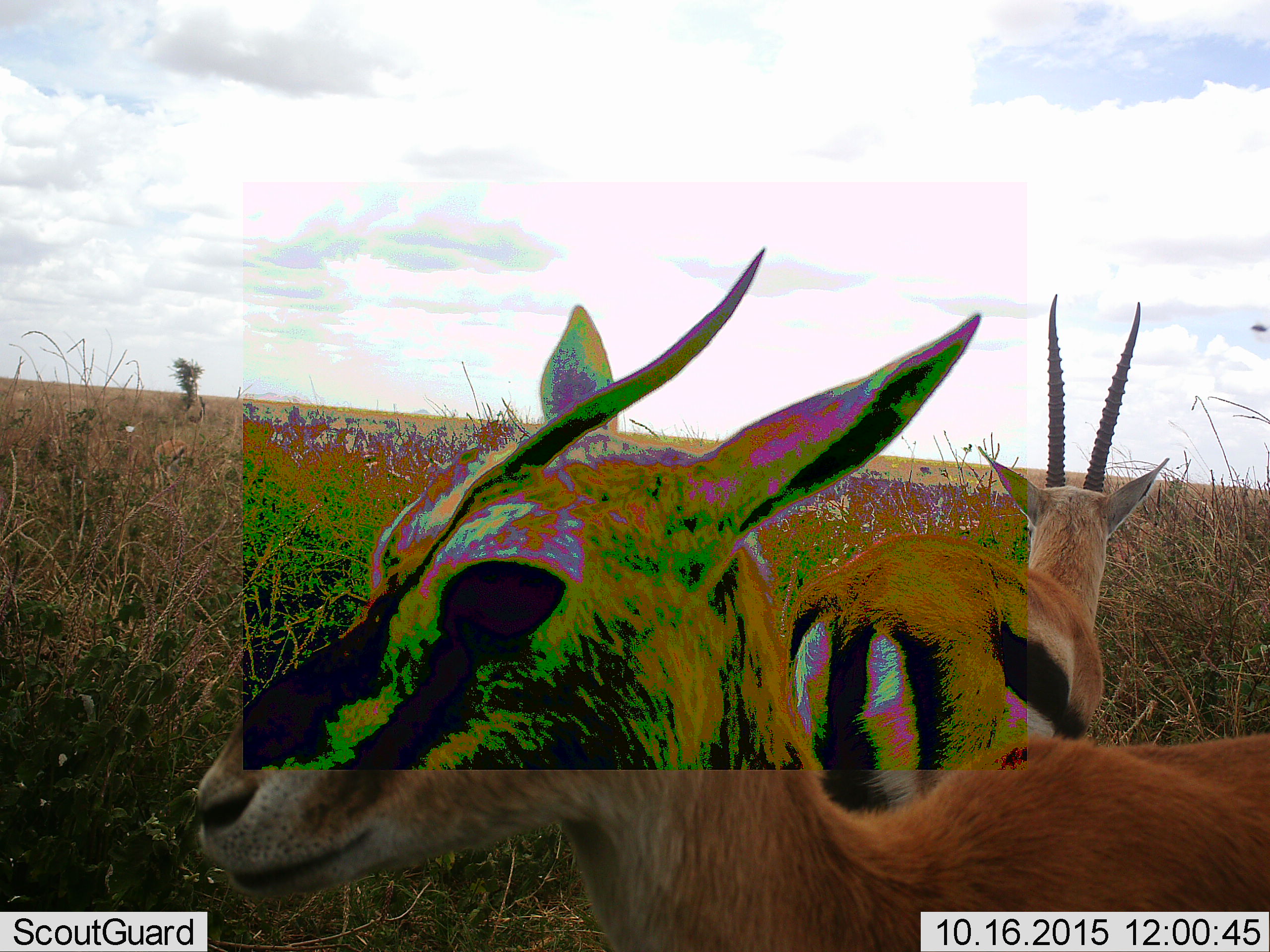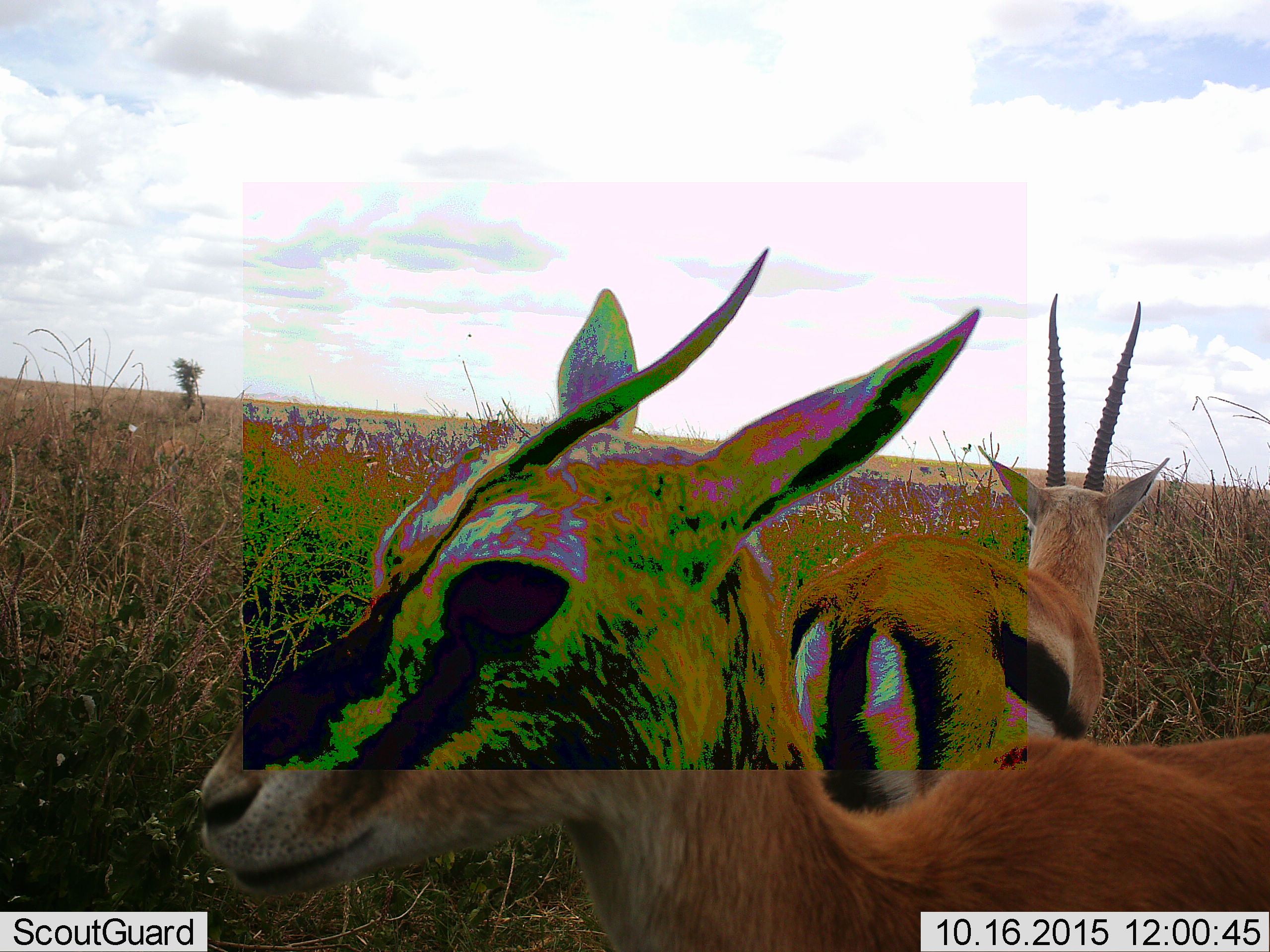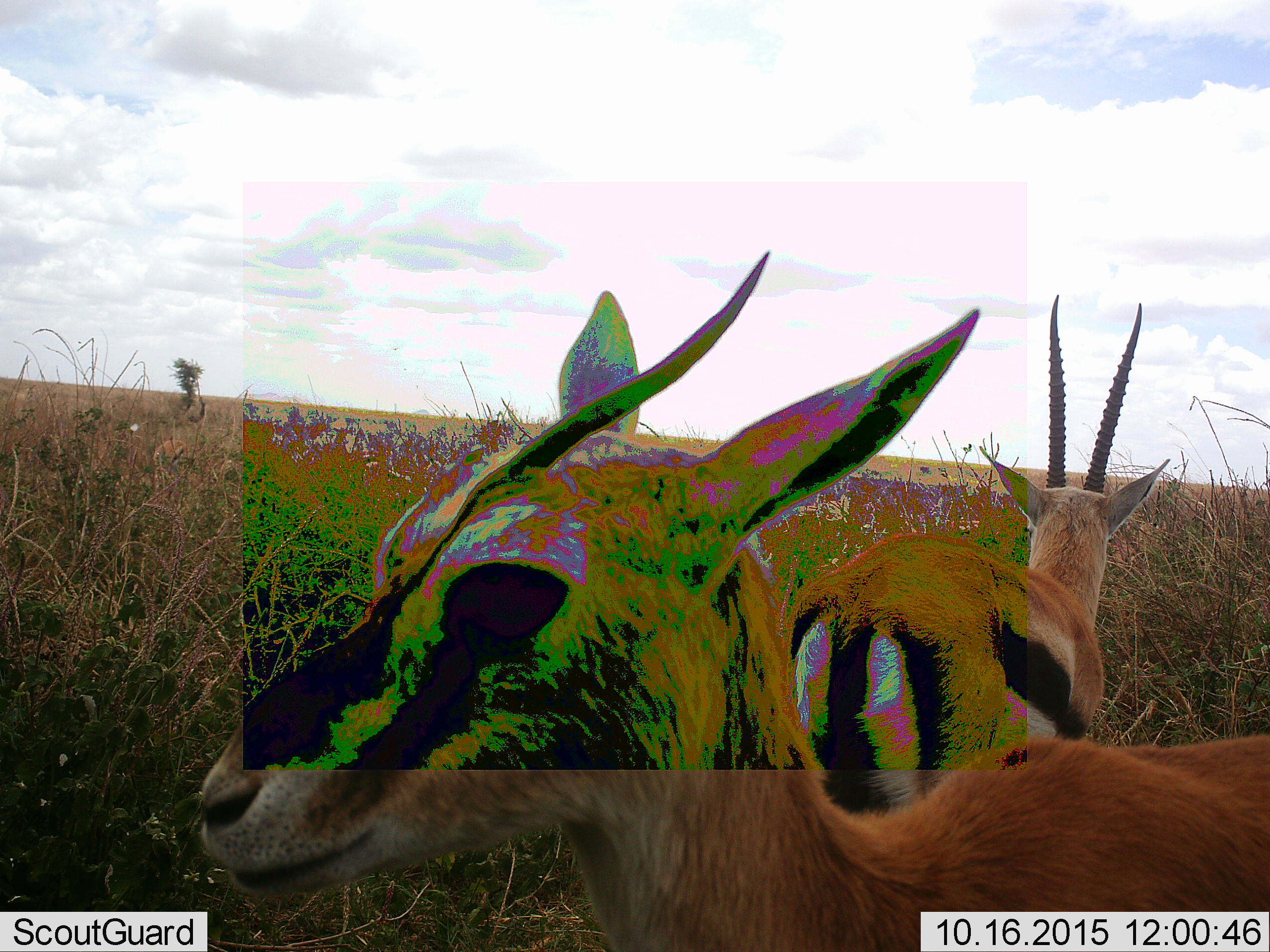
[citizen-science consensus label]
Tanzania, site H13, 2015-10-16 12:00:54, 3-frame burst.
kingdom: Animalia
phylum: Chordata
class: Mammalia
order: Artiodactyla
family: Bovidae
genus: Eudorcas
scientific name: Eudorcas thomsonii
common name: thomson's gazelle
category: gazellethomsons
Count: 2.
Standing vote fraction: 89%.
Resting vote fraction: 0%.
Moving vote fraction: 0%.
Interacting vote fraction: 22%.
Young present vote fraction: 0%.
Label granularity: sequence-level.